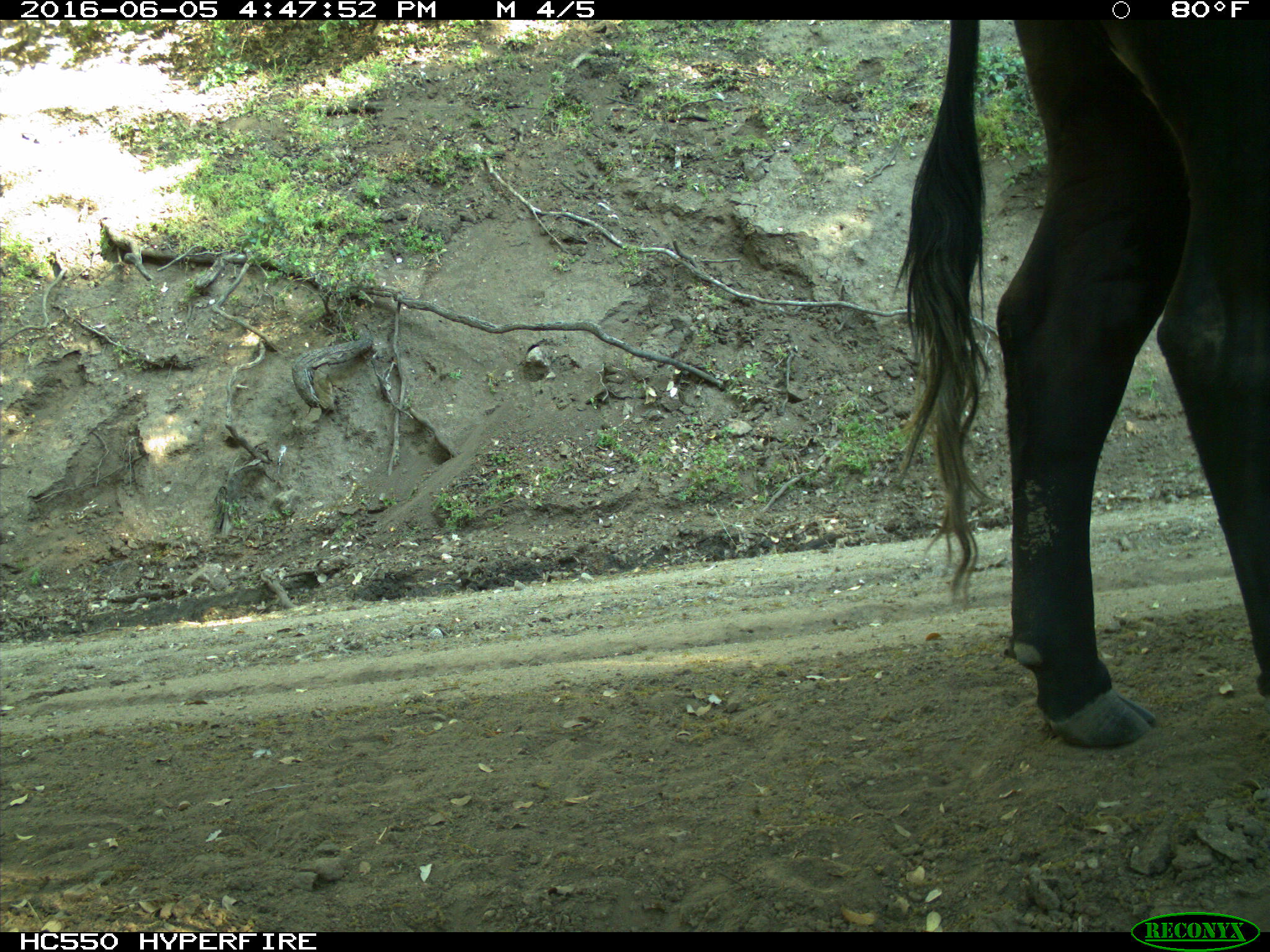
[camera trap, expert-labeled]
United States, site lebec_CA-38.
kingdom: Animalia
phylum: Chordata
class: Mammalia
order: Artiodactyla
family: Bovidae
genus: Bos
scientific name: Bos taurus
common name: domestic cow